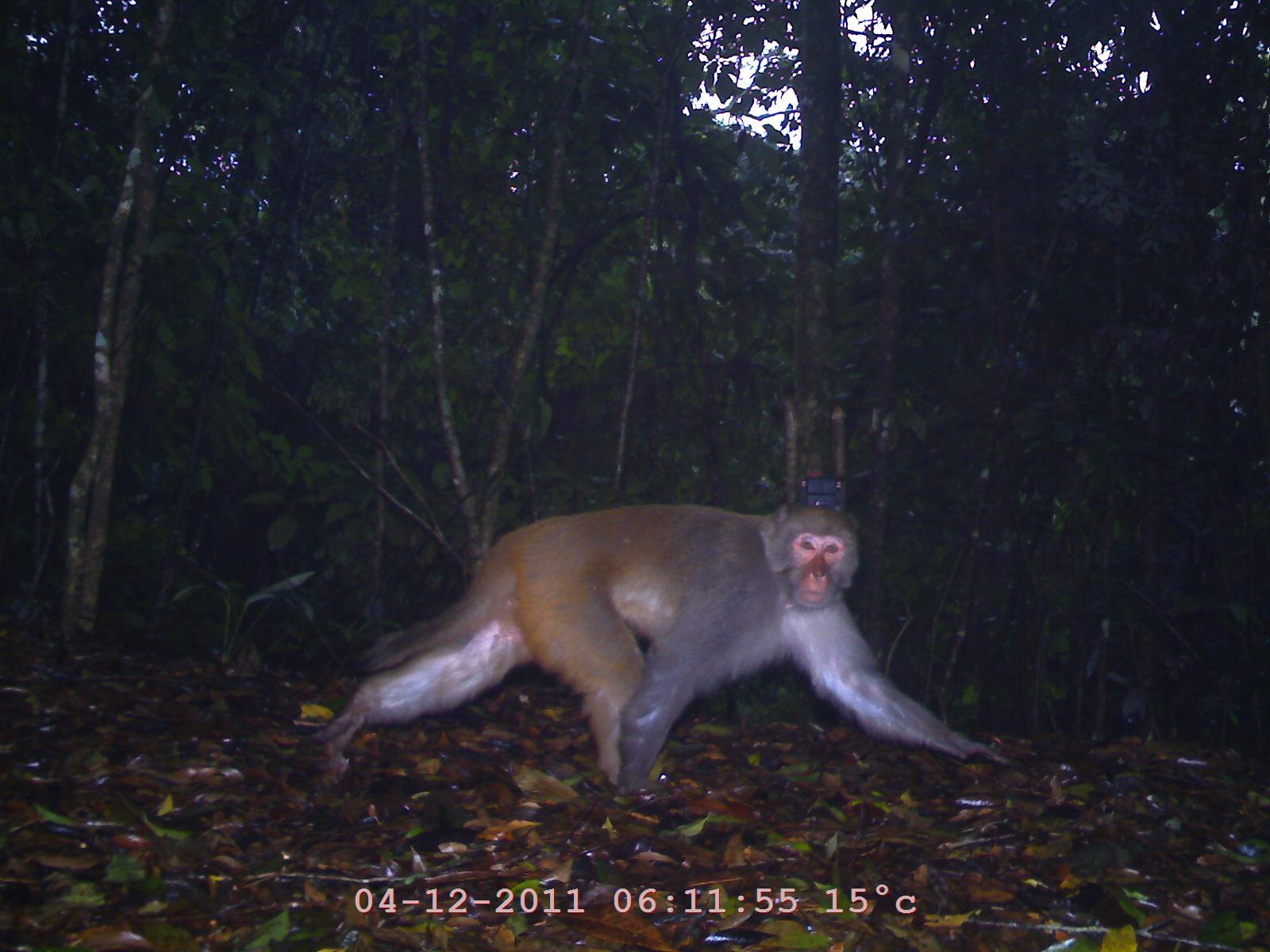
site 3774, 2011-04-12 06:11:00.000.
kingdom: Animalia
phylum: Chordata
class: Mammalia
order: Primates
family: Cercopithecidae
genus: Macaca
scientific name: Macaca mulatta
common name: rhesus macaque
Macaca mulatta (rhesus macaque), count 1.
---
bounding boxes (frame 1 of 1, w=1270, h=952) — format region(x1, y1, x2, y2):
macaca mulatta: region(299, 494, 1007, 807)